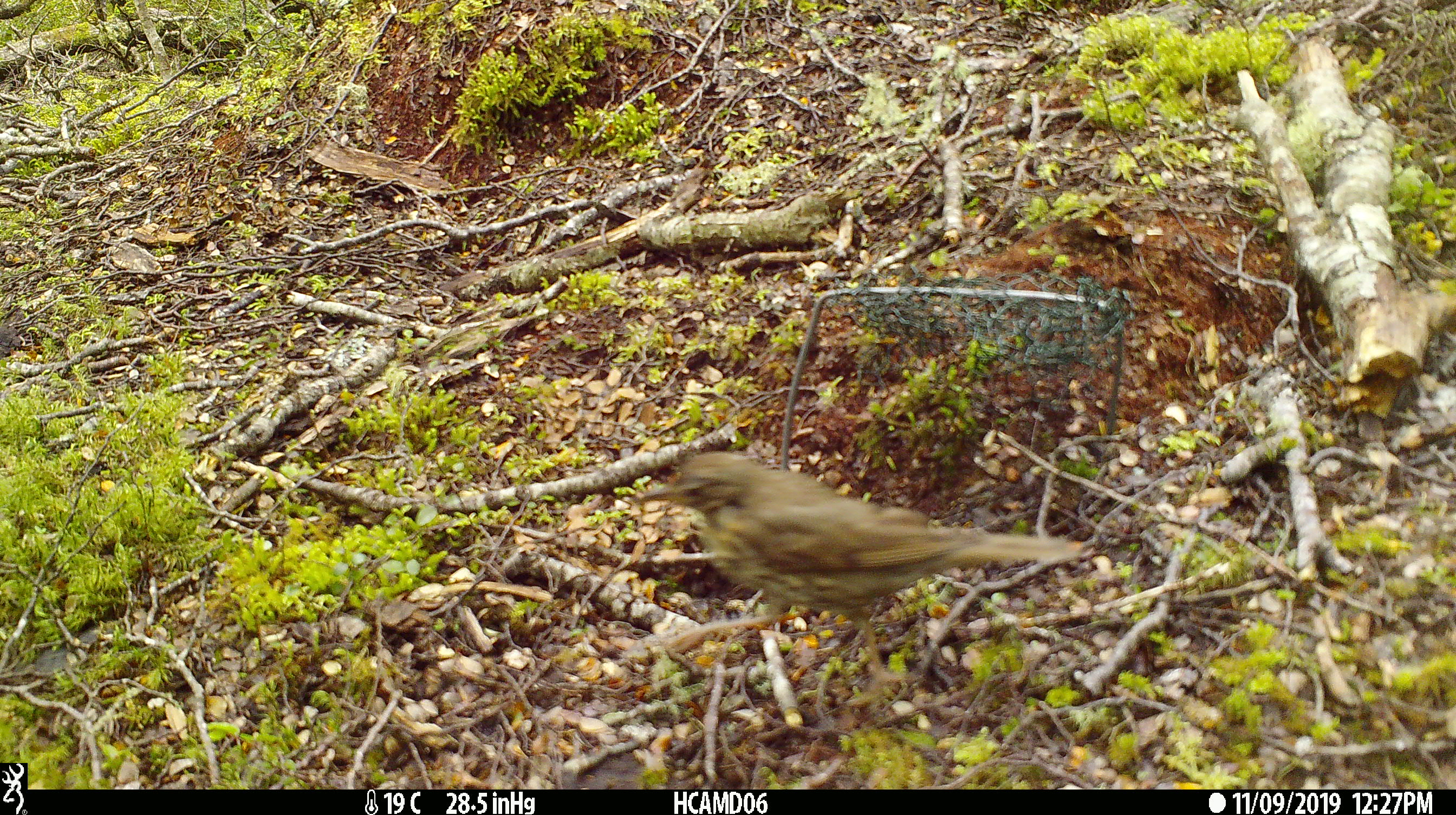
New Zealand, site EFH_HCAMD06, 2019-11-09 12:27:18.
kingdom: Animalia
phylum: Chordata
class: Aves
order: Passeriformes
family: Turdidae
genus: Turdus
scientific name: Turdus philomelos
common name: song thrush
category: thrush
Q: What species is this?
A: Thrush (song thrush) (Turdus philomelos).